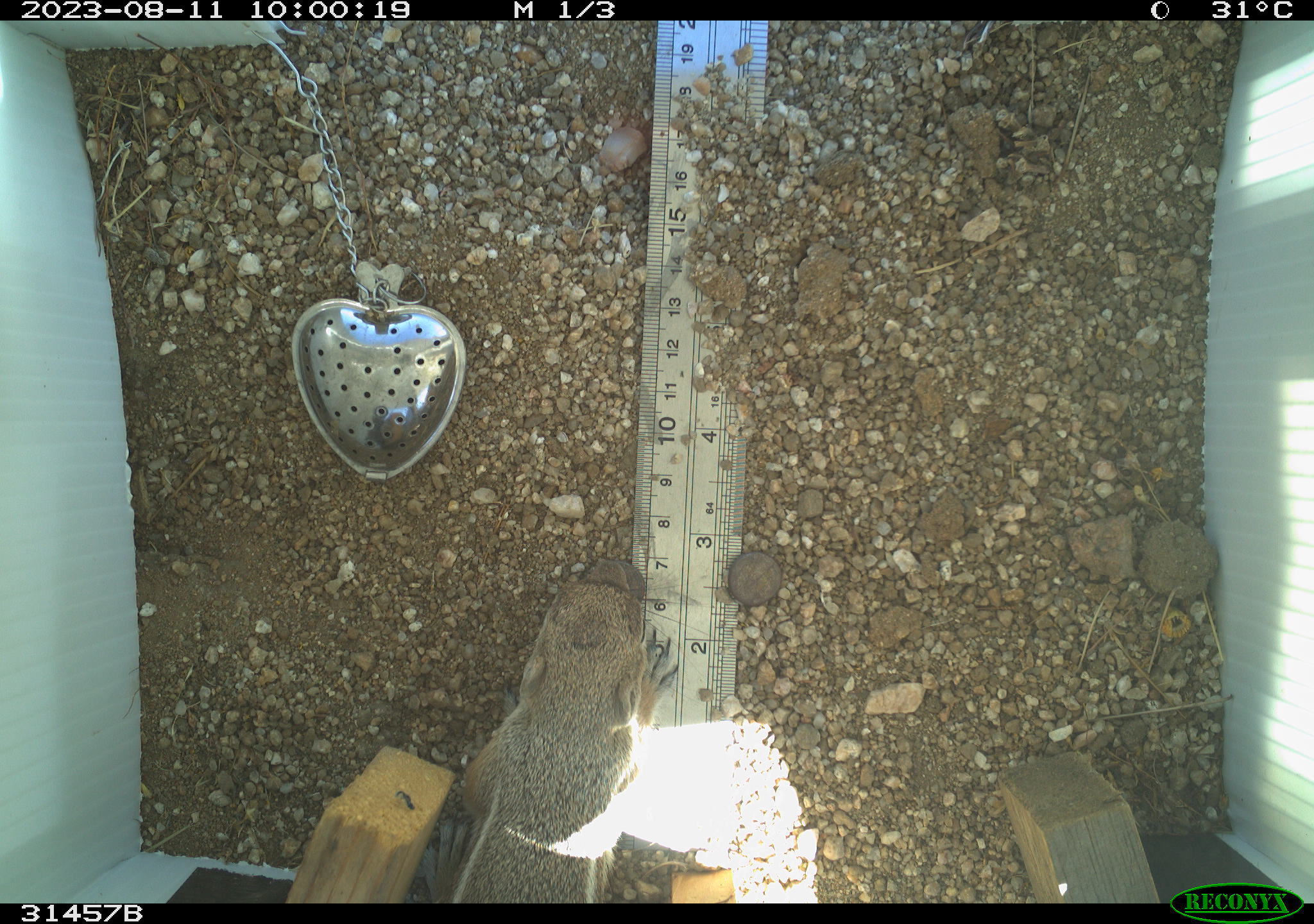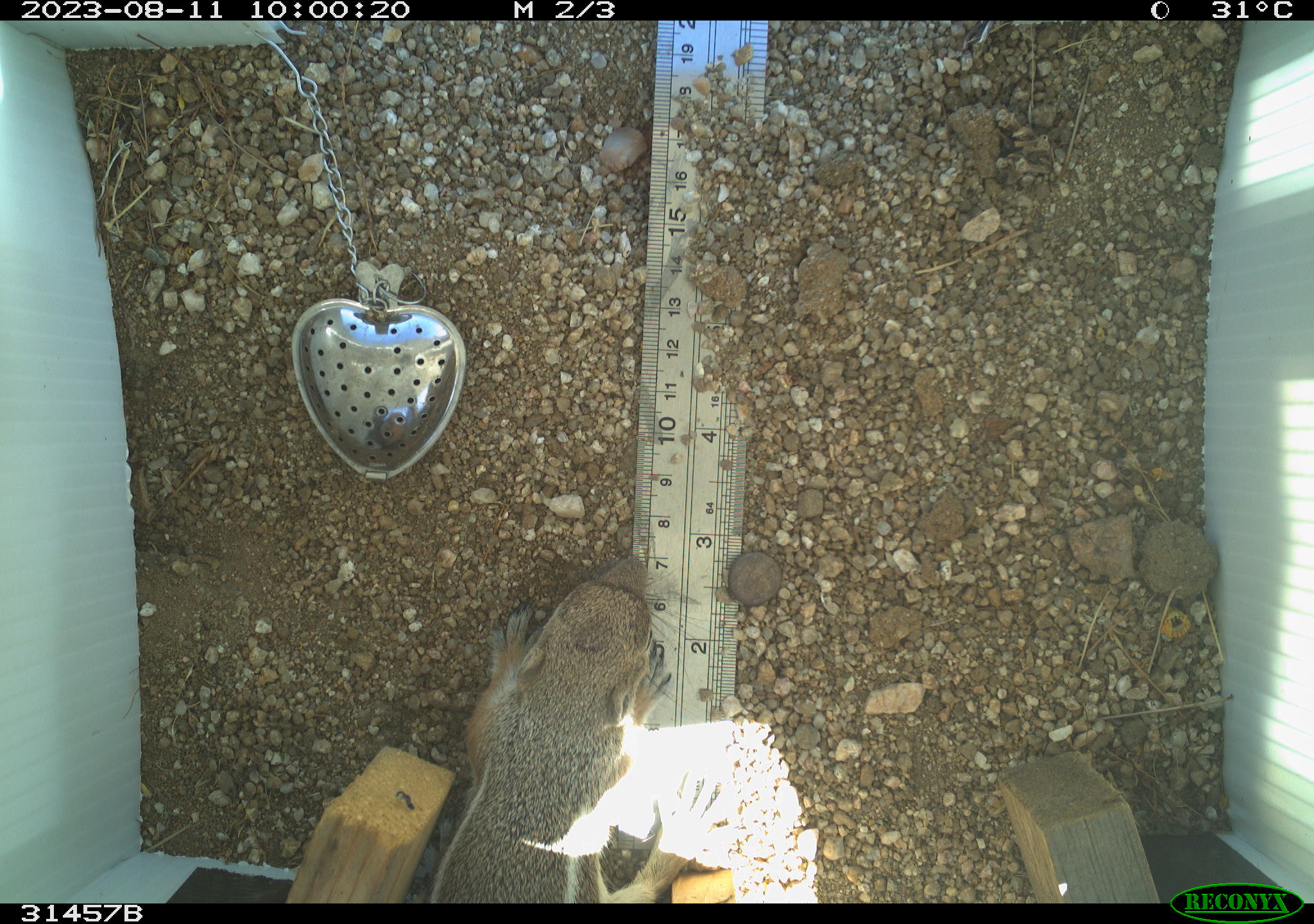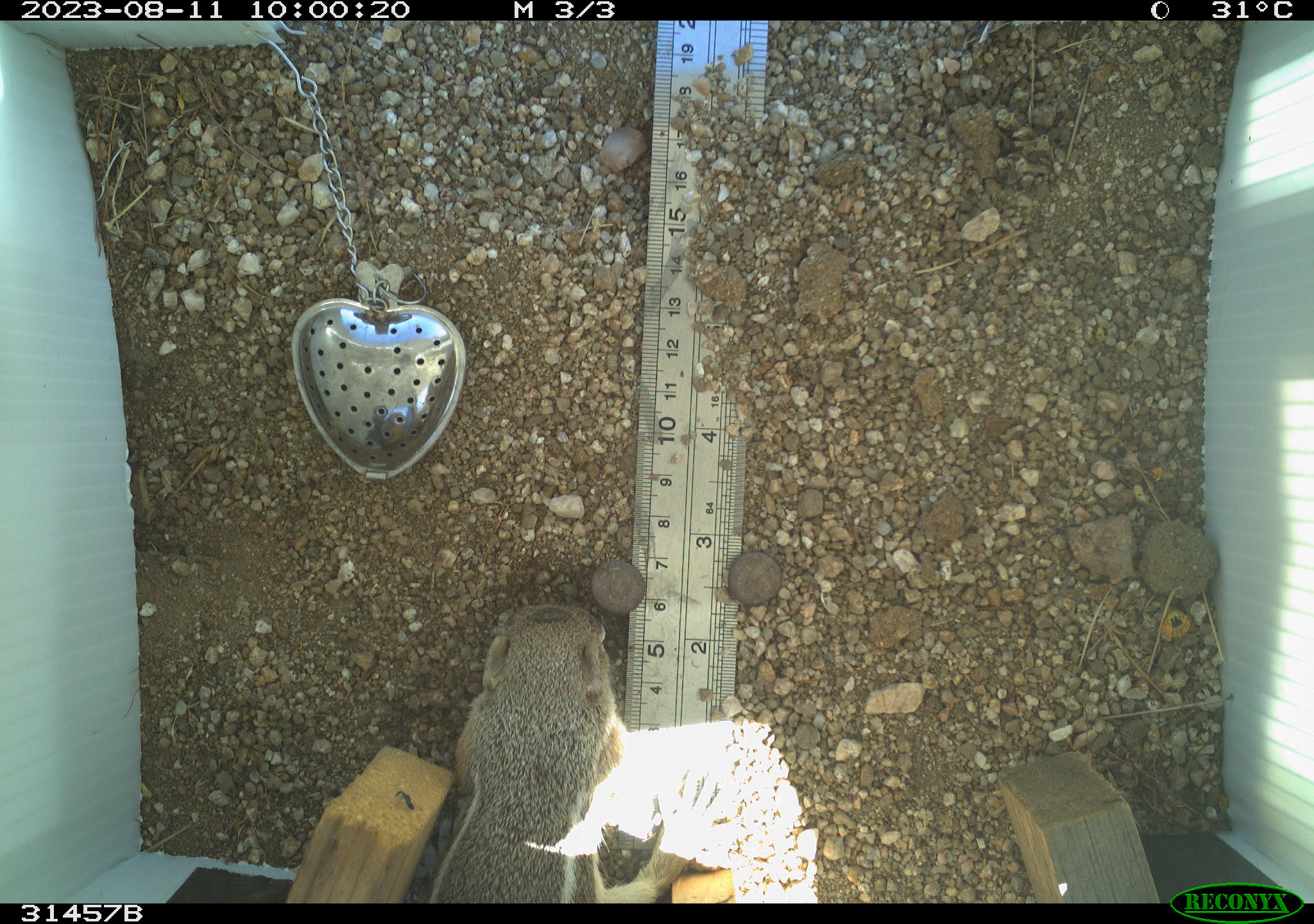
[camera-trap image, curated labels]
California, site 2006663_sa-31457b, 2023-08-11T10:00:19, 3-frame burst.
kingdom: Animalia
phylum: Chordata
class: Mammalia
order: Rodentia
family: Sciuridae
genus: Ammospermophilus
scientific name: Ammospermophilus leucurus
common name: white-tailed antelope squirrel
White-tailed antelope squirrel (Ammospermophilus leucurus).